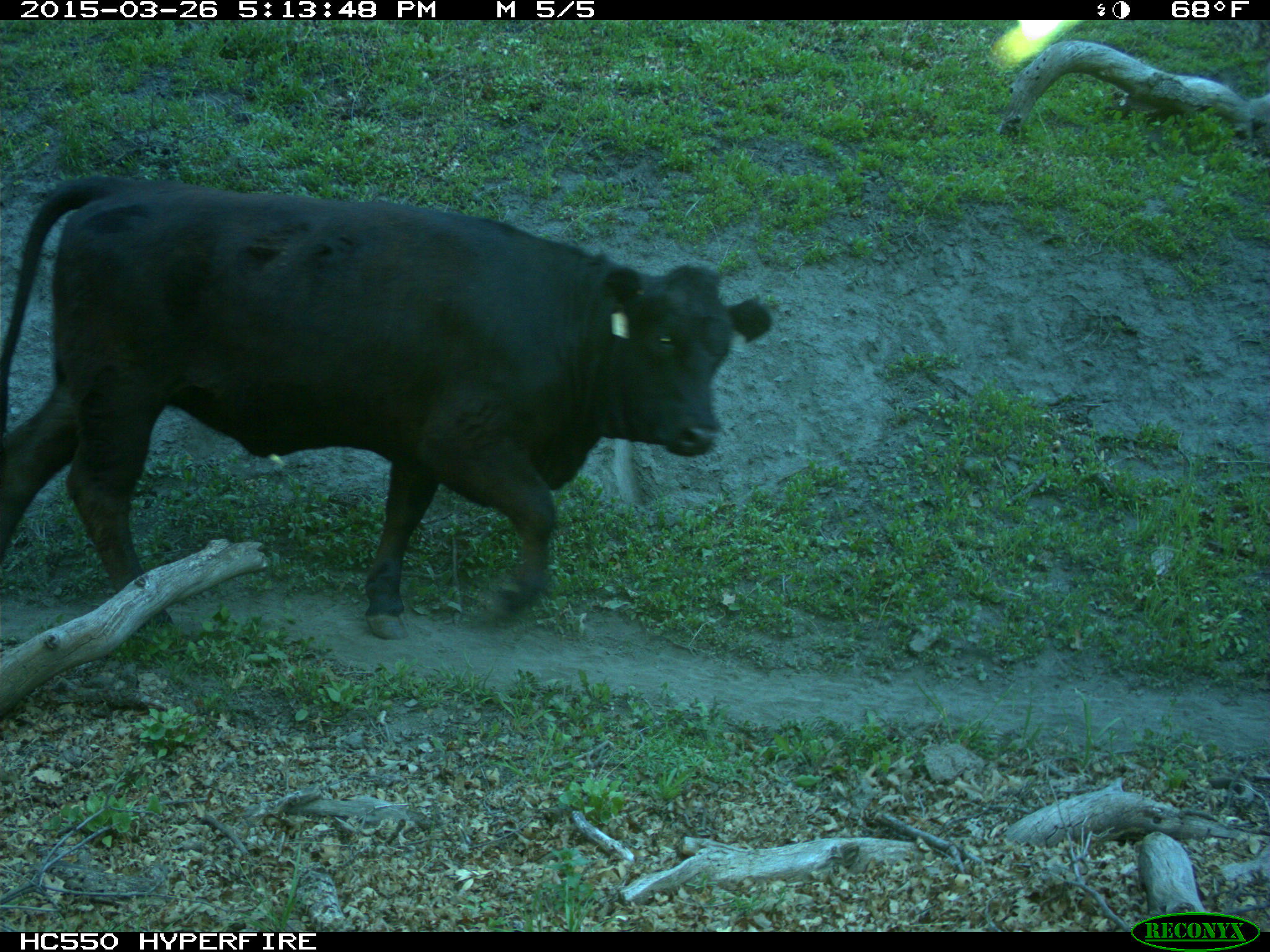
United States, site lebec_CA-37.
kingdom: Animalia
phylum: Chordata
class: Mammalia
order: Artiodactyla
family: Bovidae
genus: Bos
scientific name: Bos taurus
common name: domestic cow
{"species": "Bos taurus (domestic cow)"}